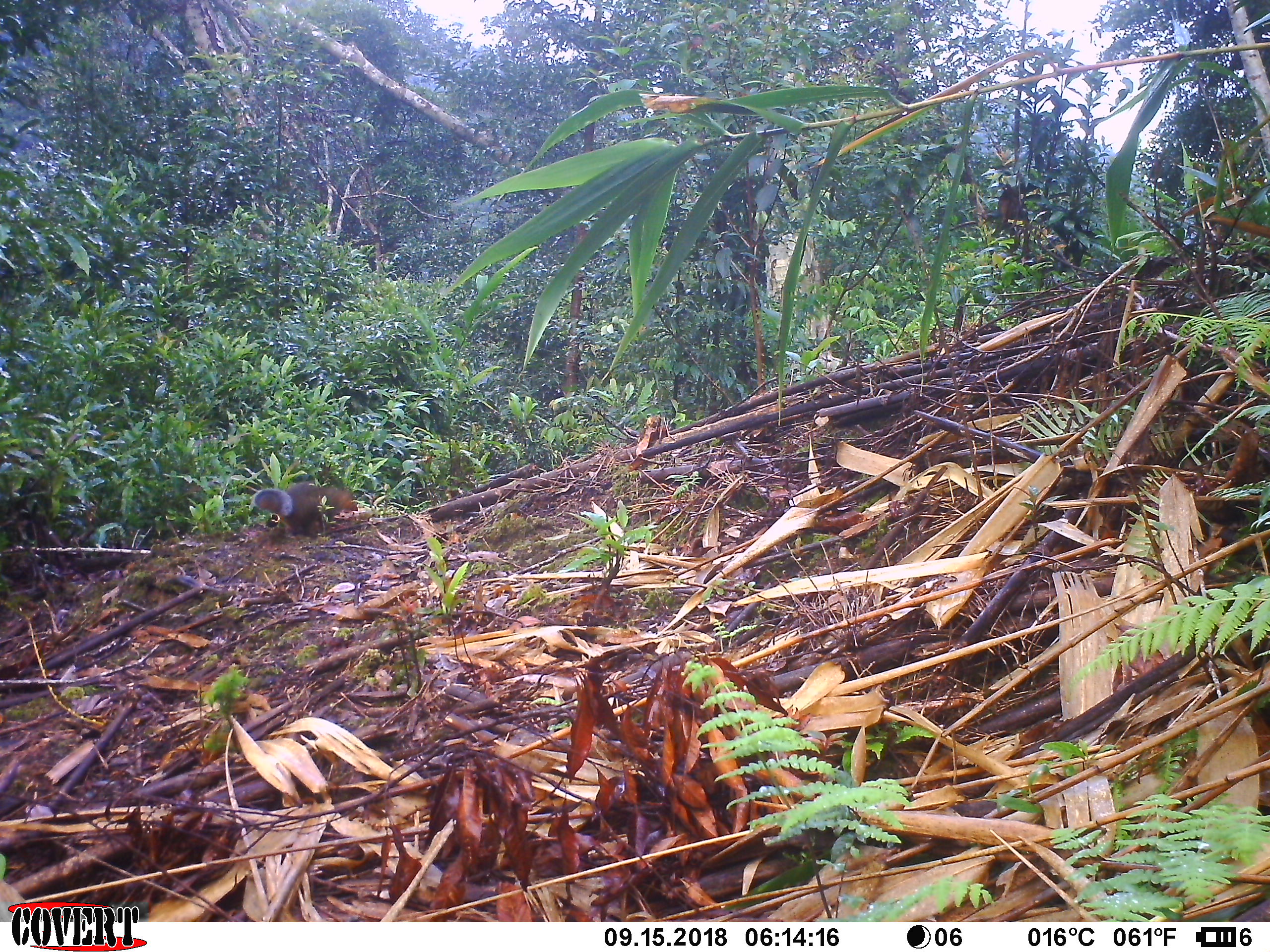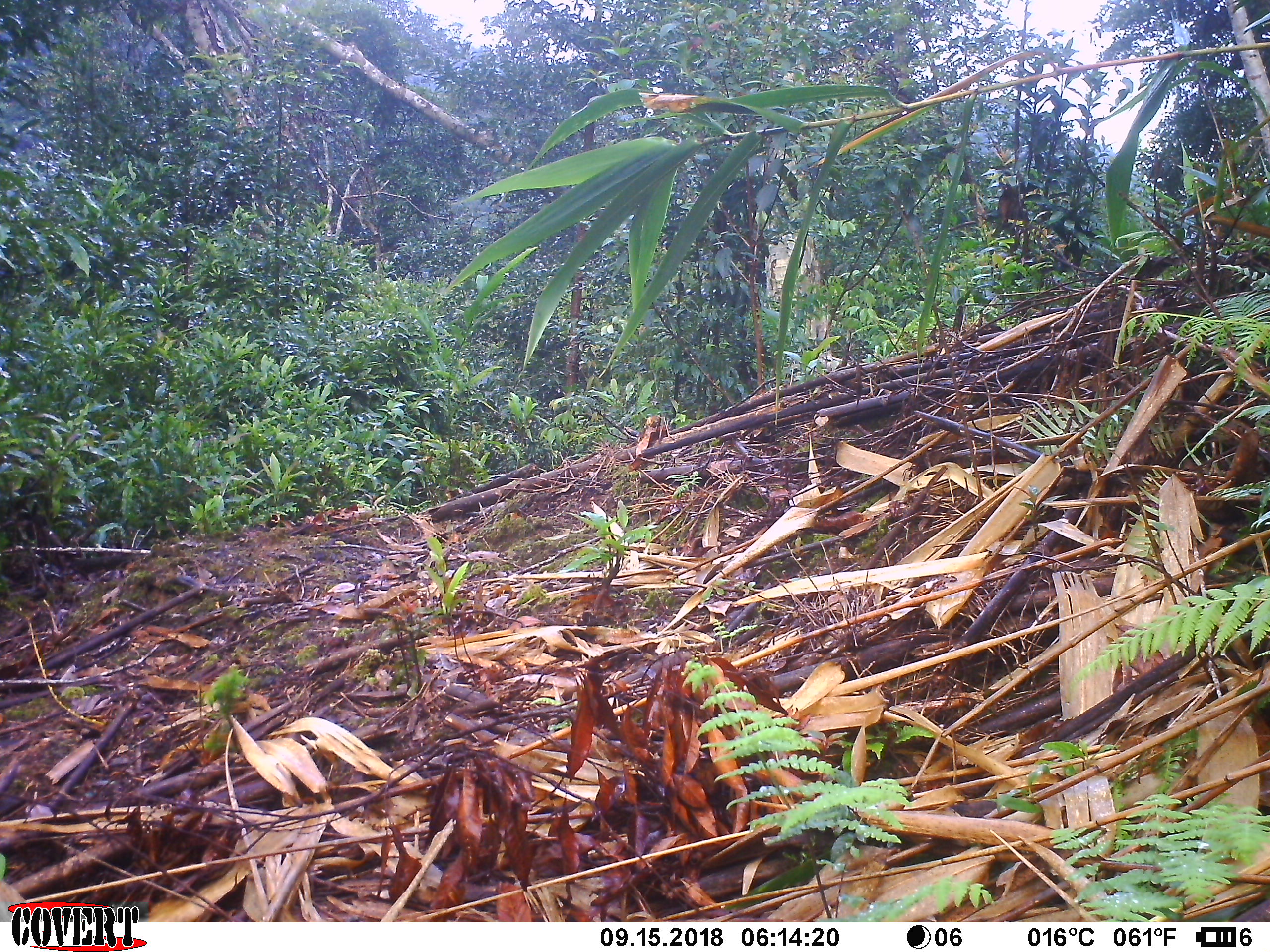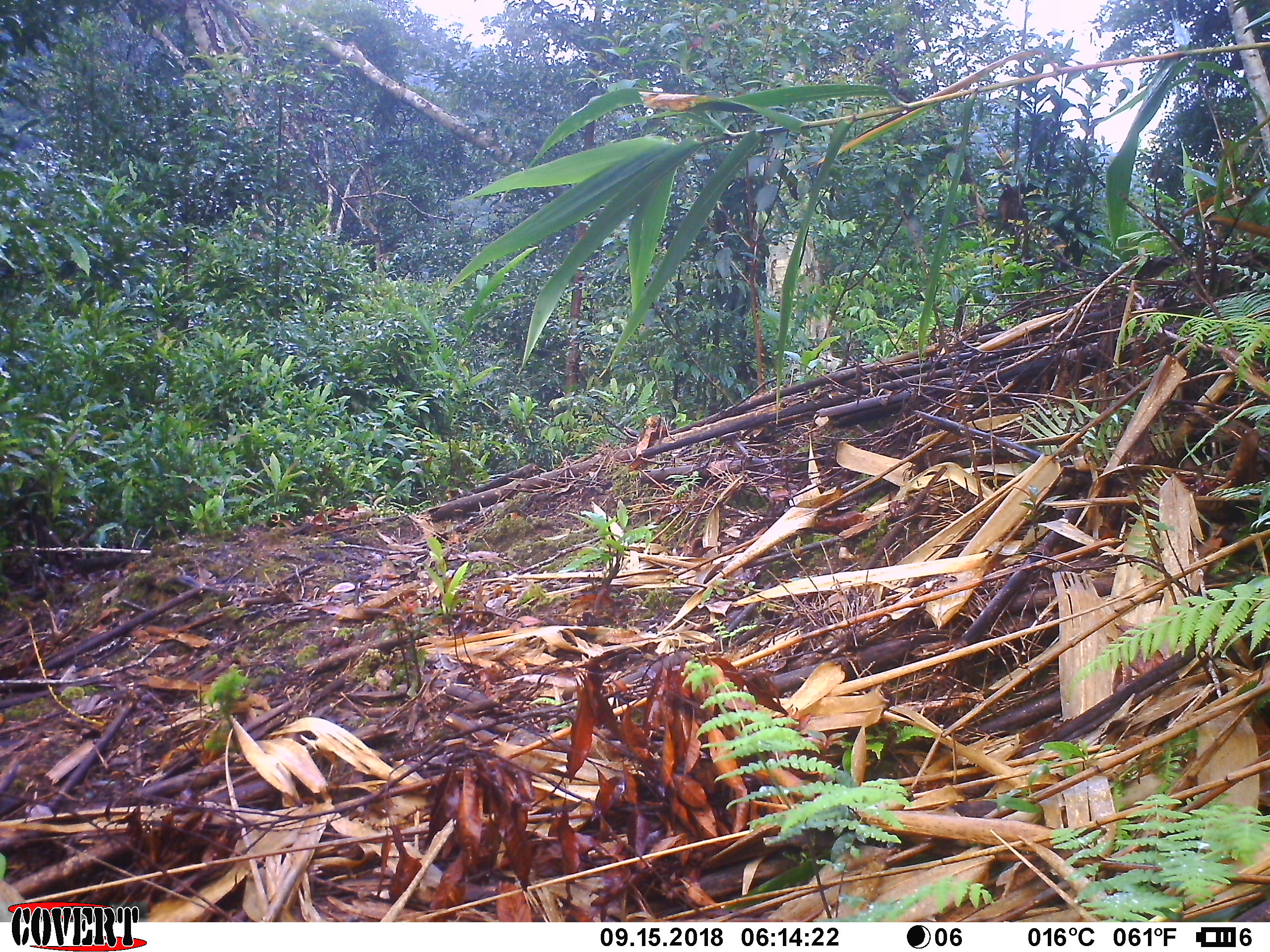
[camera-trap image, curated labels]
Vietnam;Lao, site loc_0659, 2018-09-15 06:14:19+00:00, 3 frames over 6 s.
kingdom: Animalia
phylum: Chordata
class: Mammalia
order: Rodentia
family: Sciuridae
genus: Dremomys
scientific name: Dremomys rufigenis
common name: red-cheeked squirrel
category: red cheeked squirrel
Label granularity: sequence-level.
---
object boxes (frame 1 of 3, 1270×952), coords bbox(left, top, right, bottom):
red cheeked squirrel: bbox(252, 481, 358, 550)